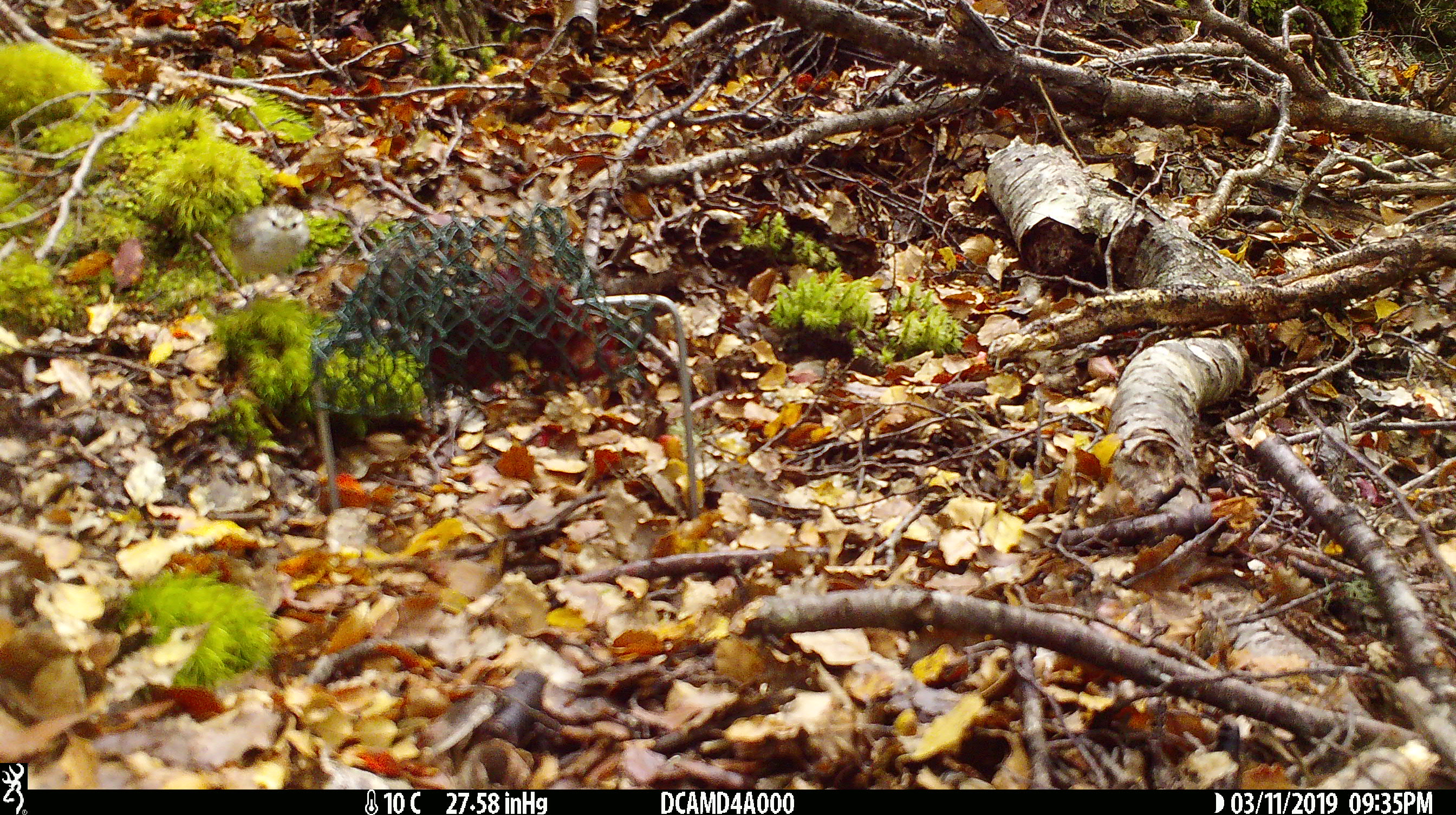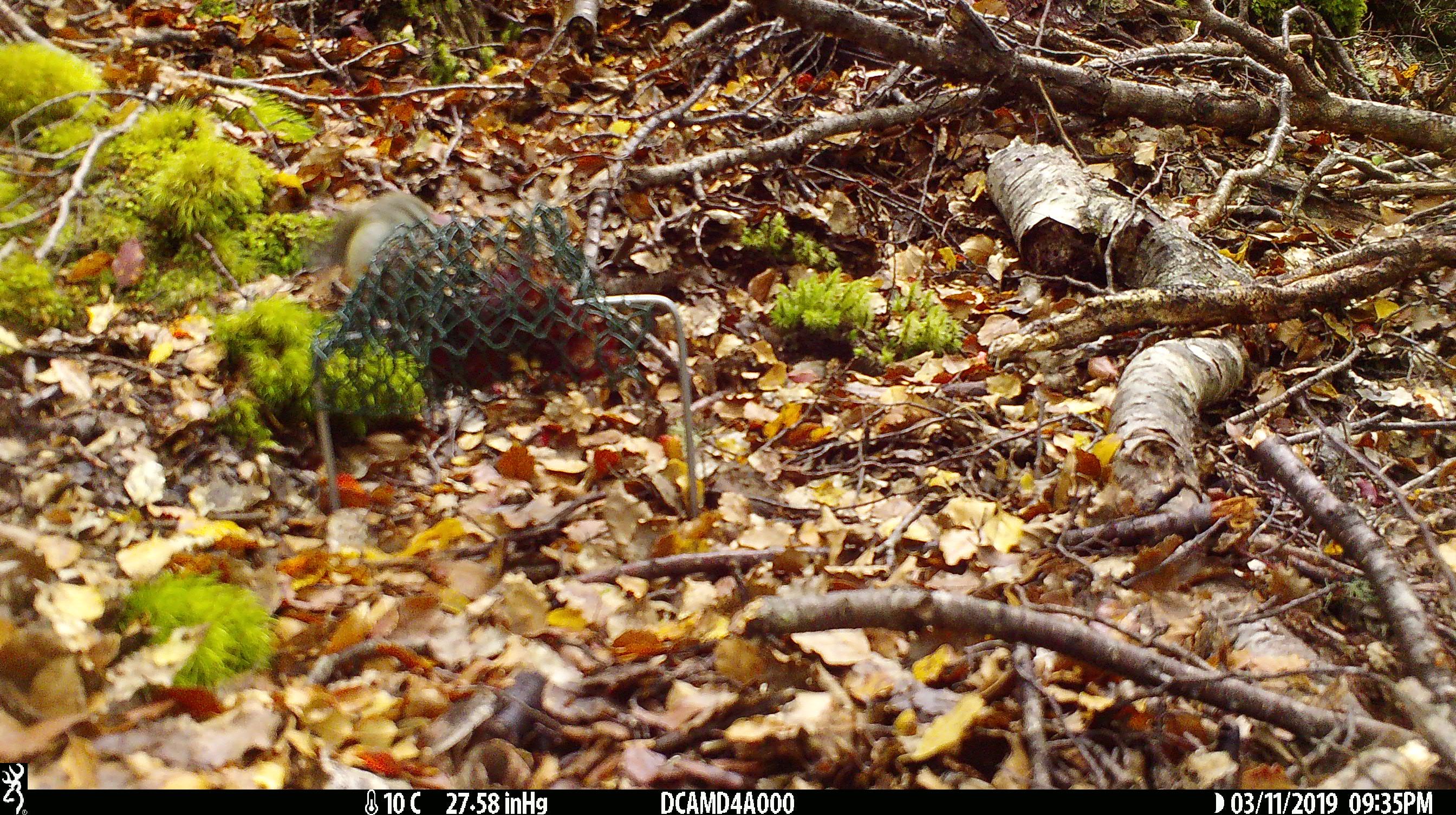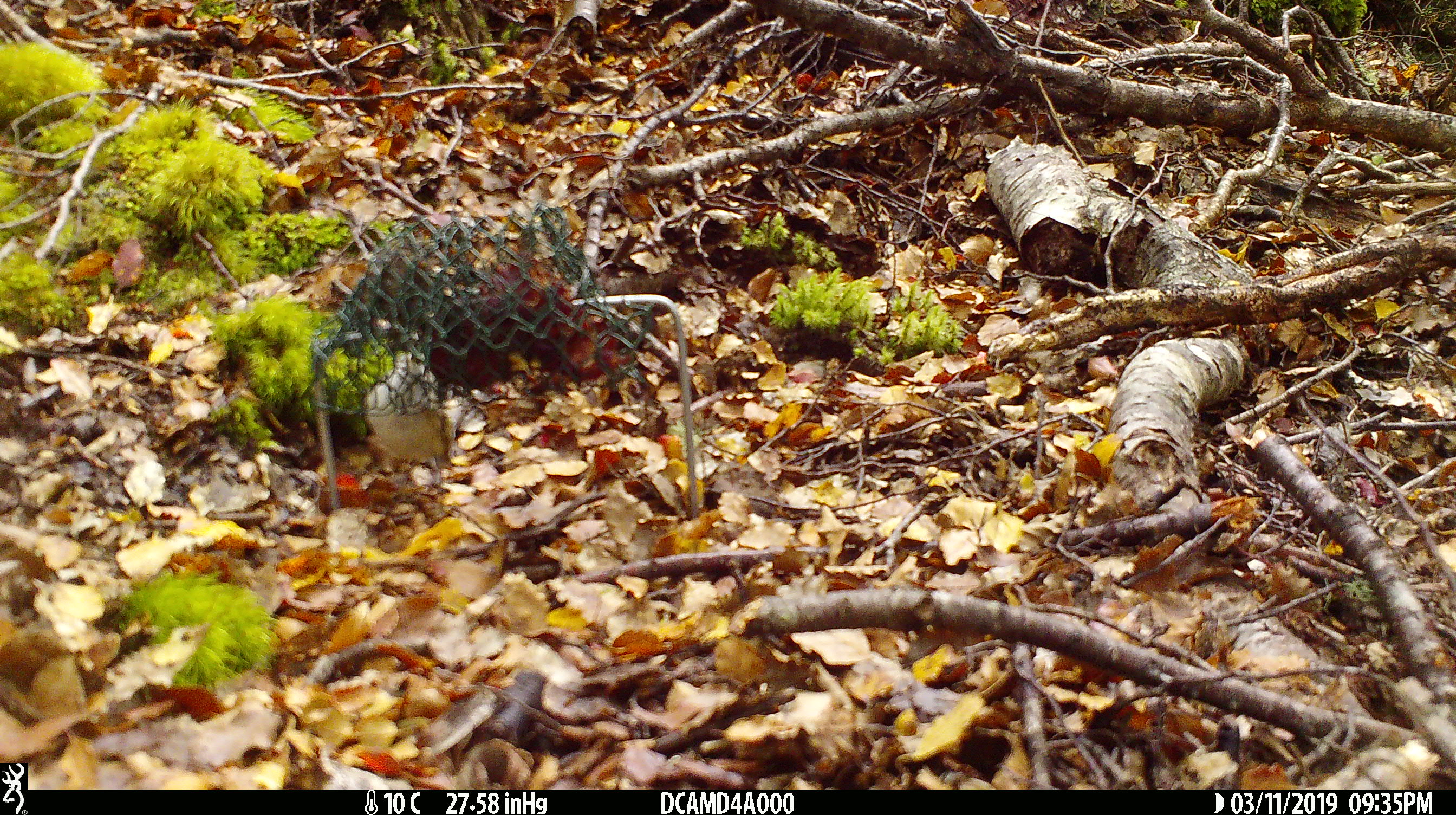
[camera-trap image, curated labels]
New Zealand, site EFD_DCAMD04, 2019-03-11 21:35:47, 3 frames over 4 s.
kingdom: Animalia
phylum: Chordata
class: Aves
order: Passeriformes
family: Acanthisittidae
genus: Acanthisitta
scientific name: Acanthisitta chloris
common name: rifleman